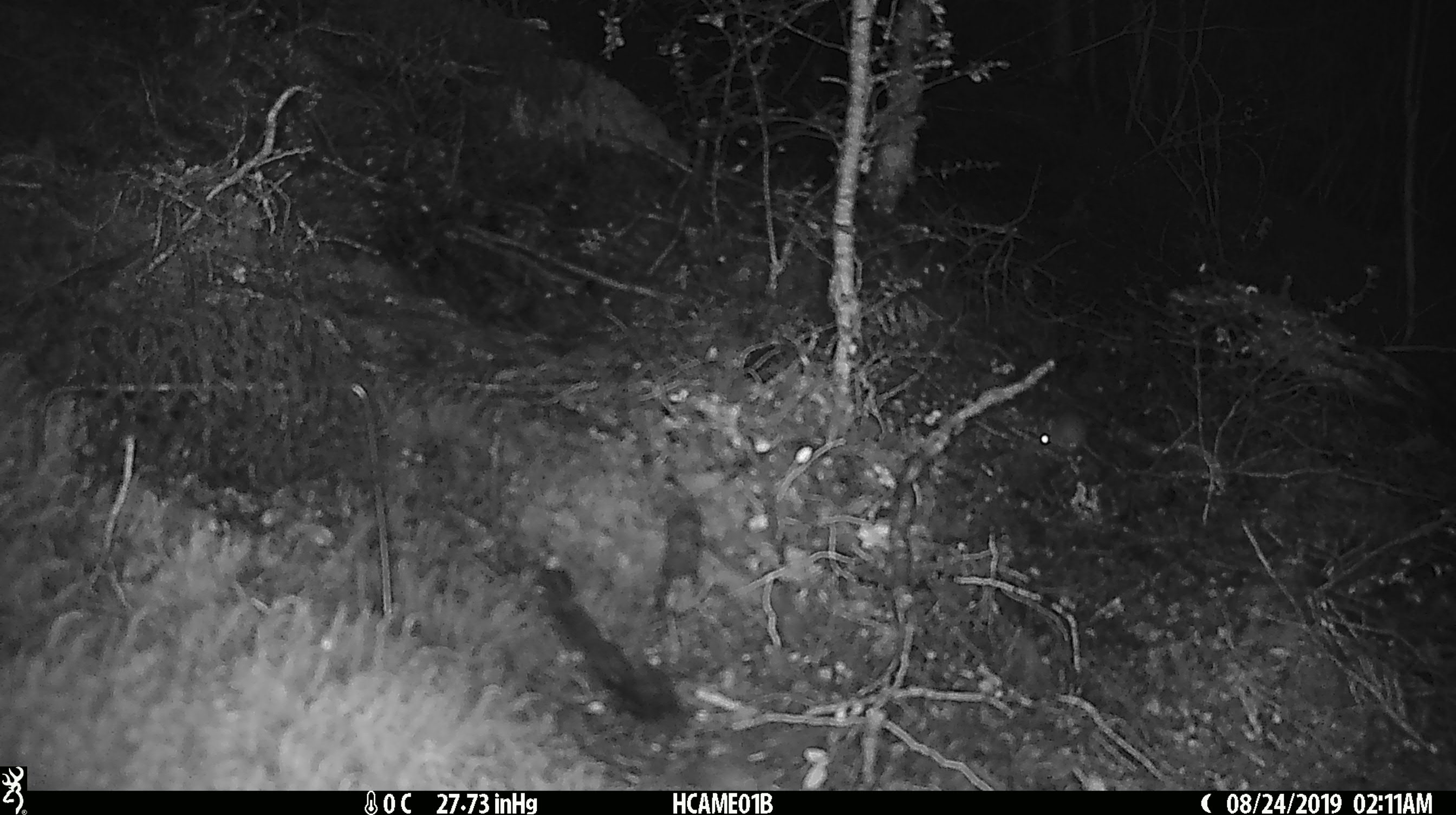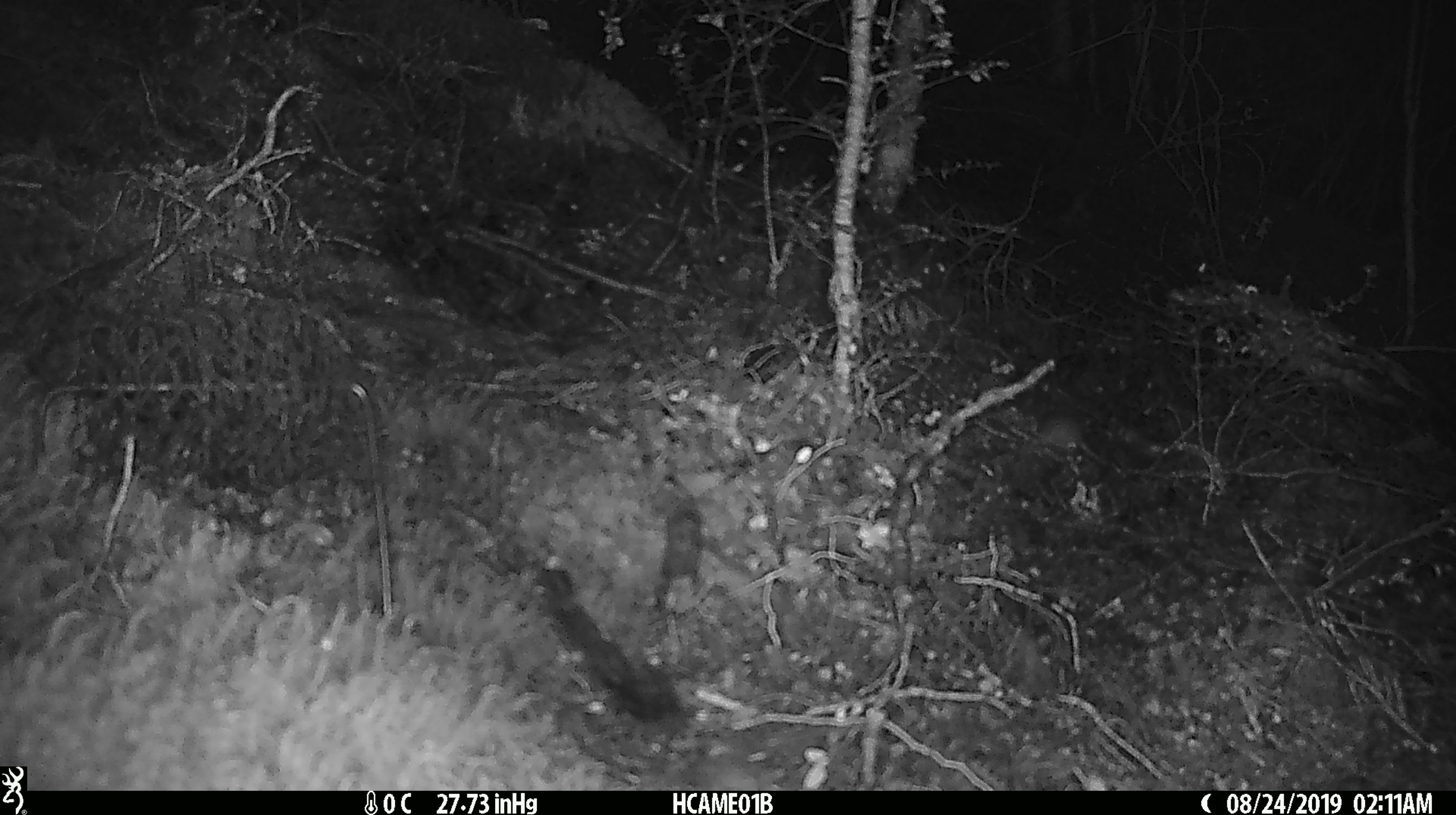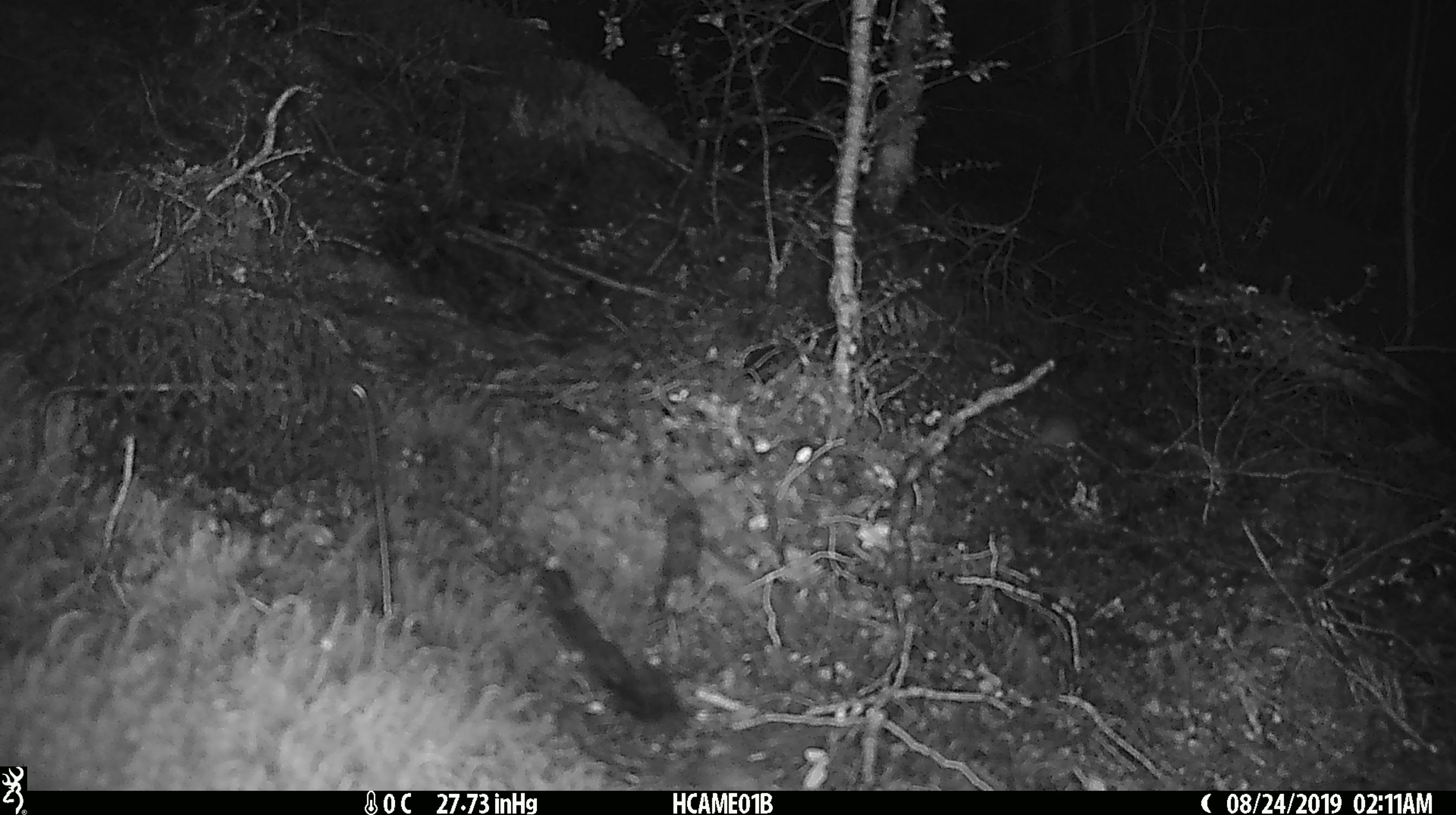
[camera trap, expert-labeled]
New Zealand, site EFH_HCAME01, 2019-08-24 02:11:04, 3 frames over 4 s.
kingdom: Animalia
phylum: Chordata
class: Mammalia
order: Rodentia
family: Muridae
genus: Mus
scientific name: Mus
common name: mouse